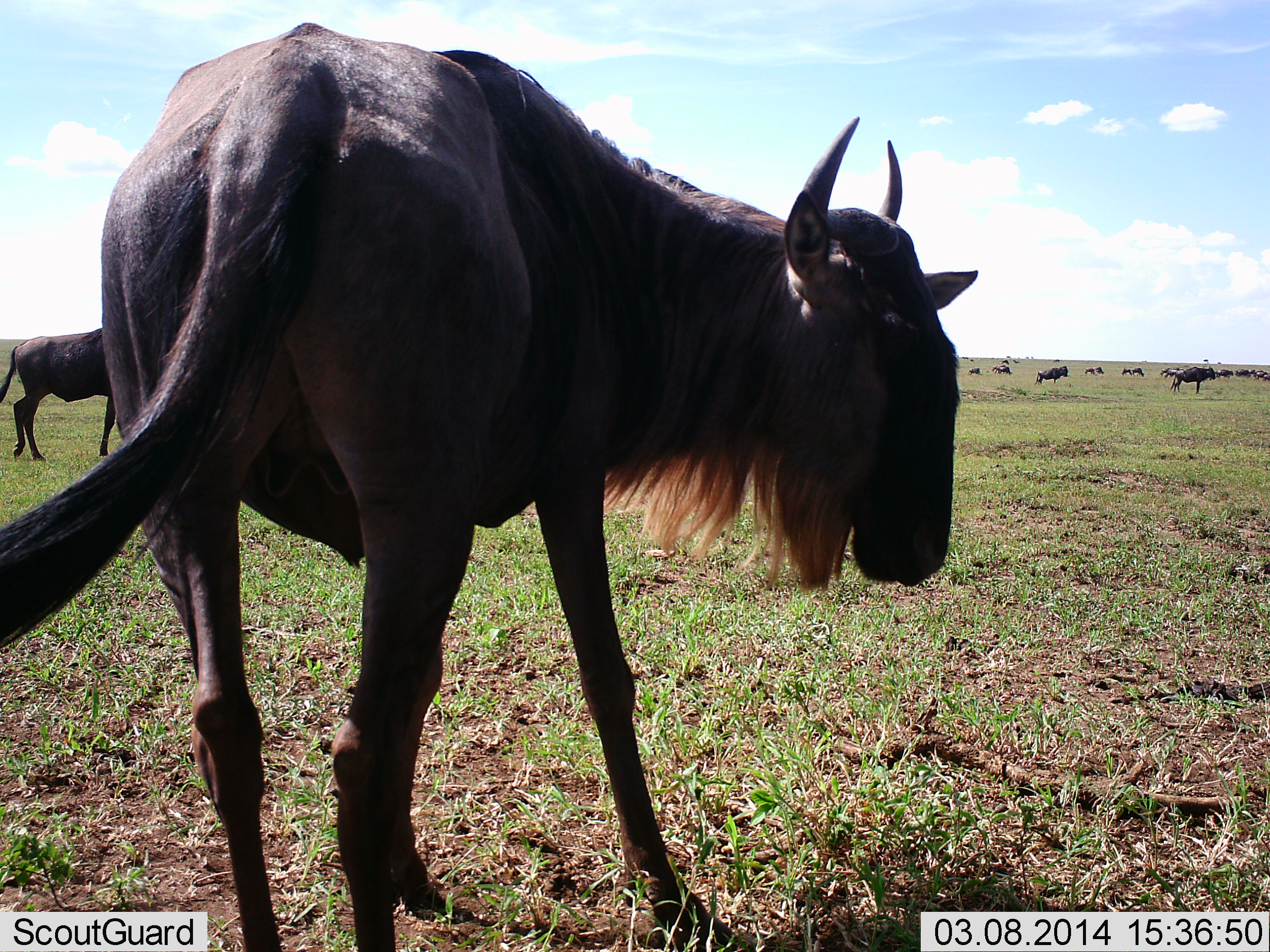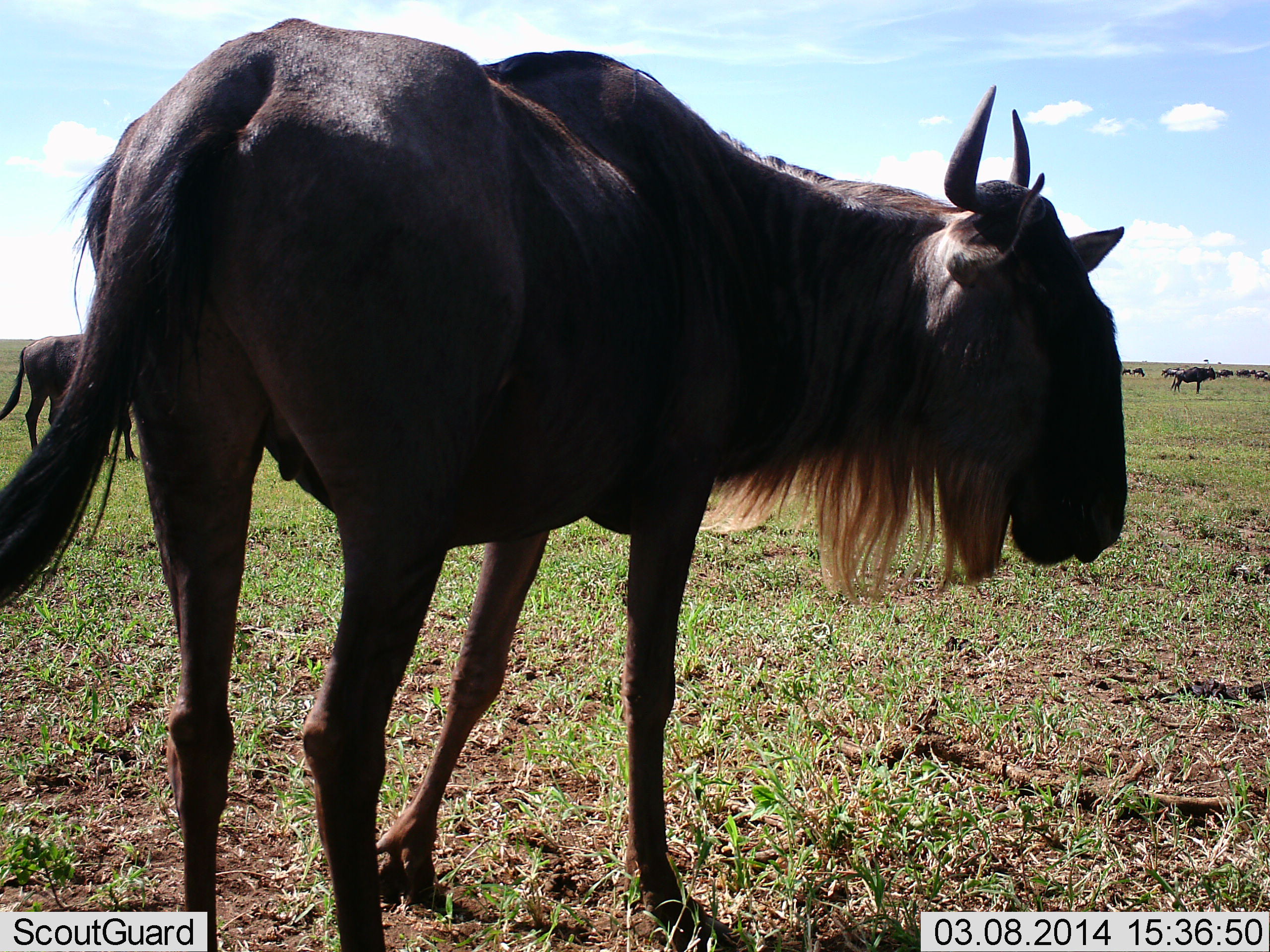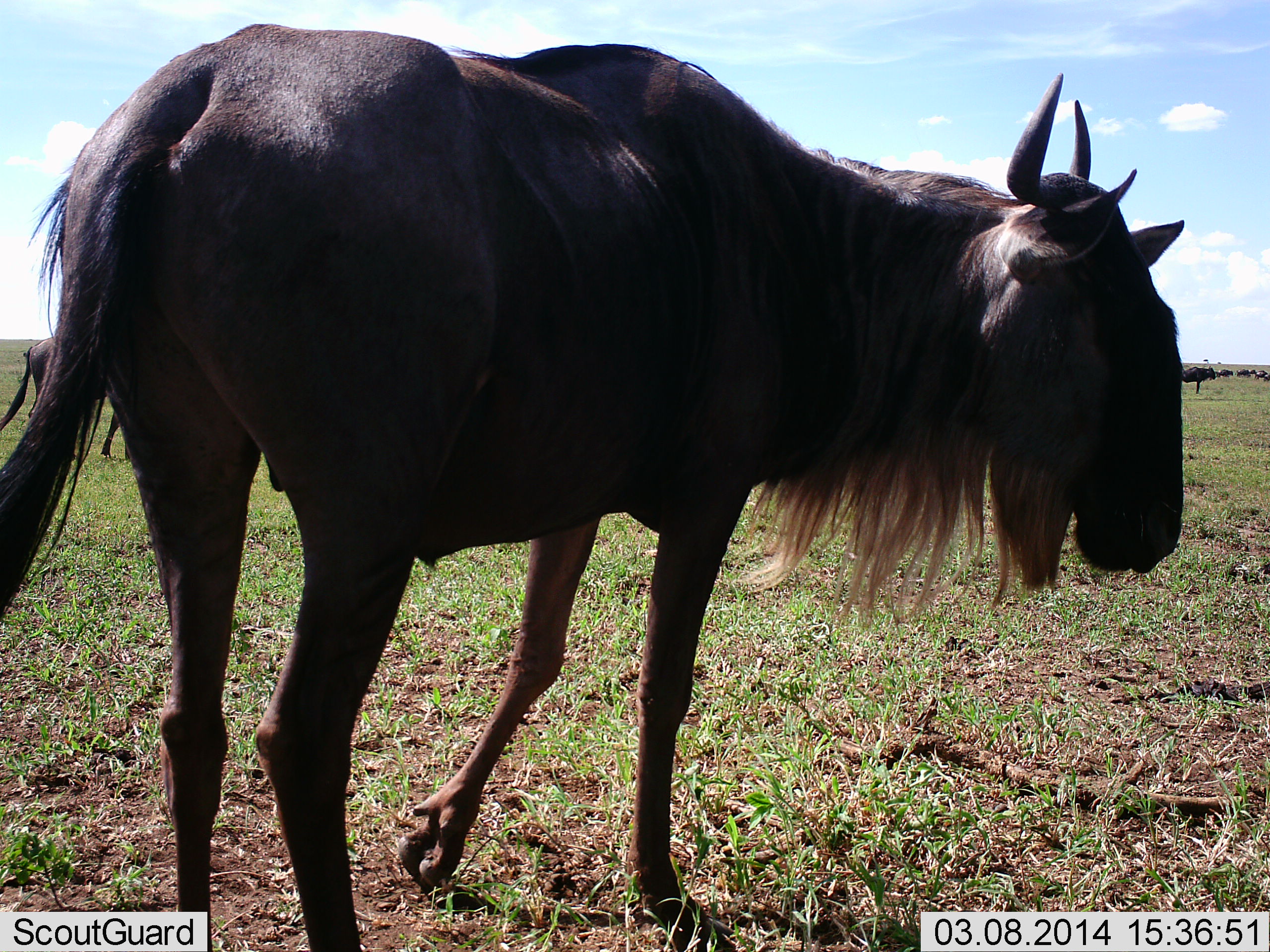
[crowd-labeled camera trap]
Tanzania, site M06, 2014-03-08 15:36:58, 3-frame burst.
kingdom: Animalia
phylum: Chordata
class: Mammalia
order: Artiodactyla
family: Bovidae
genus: Connochaetes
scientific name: Connochaetes taurinus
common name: blue wildebeest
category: wildebeest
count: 11-50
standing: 78%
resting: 7%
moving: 62%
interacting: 4%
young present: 0%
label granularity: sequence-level